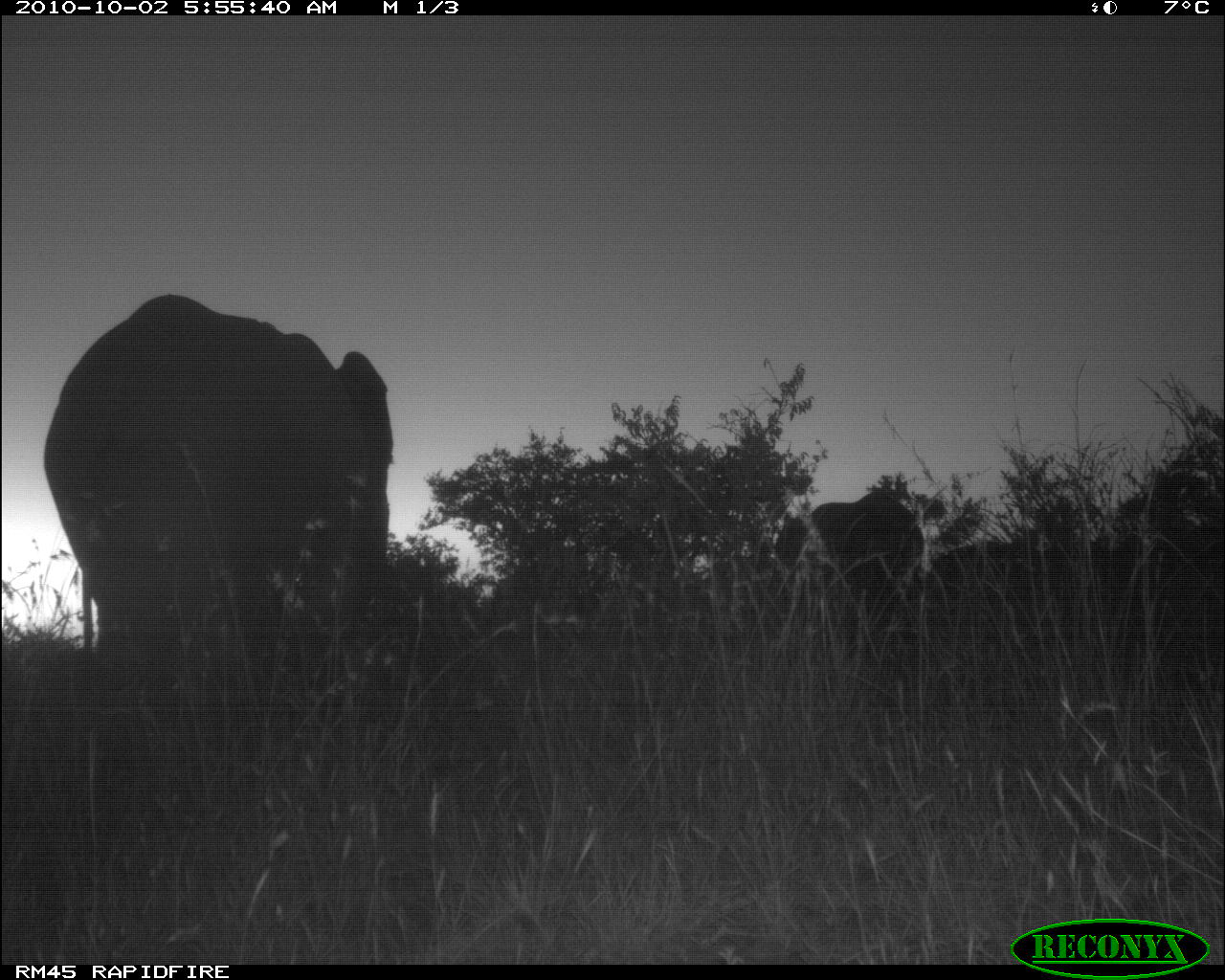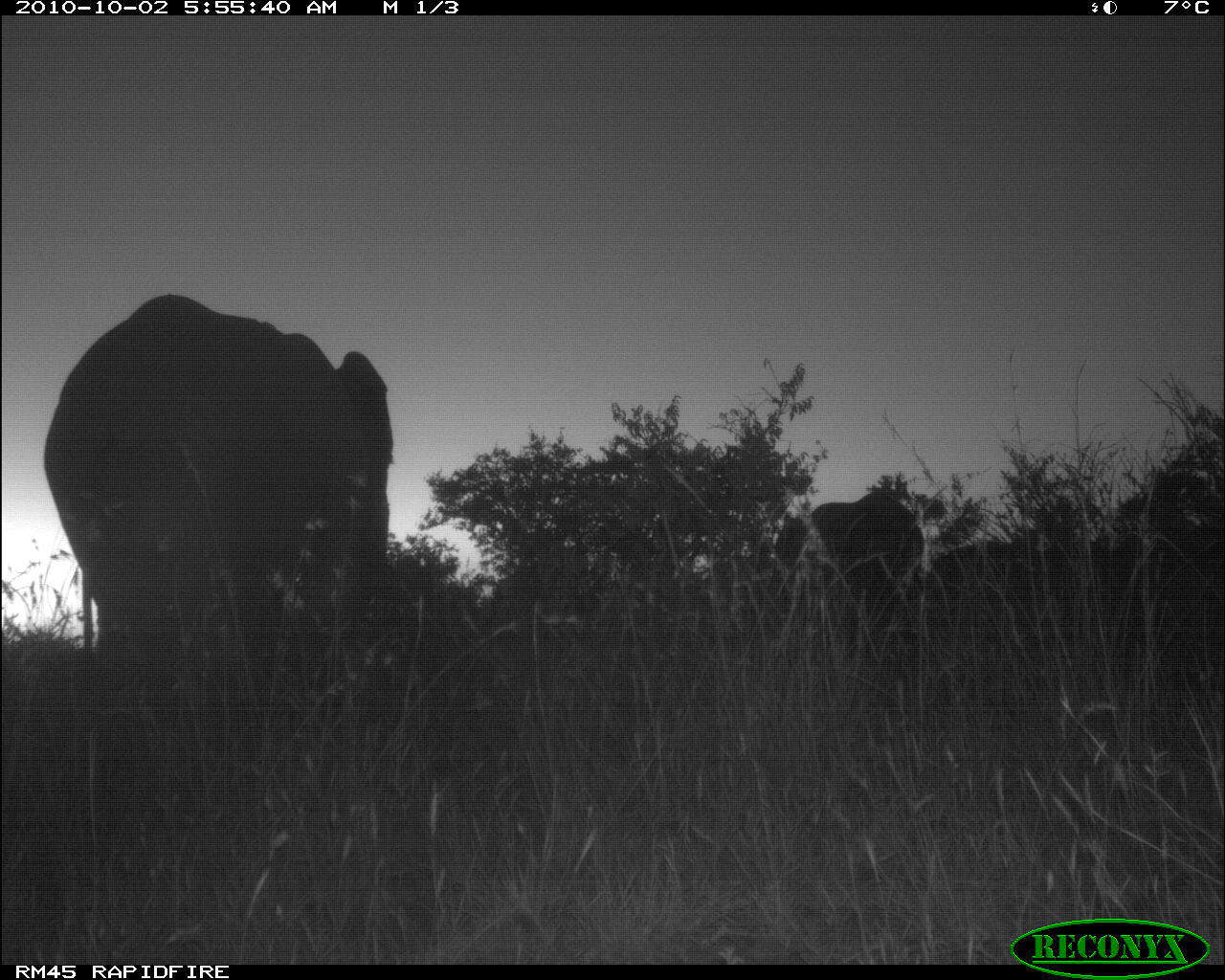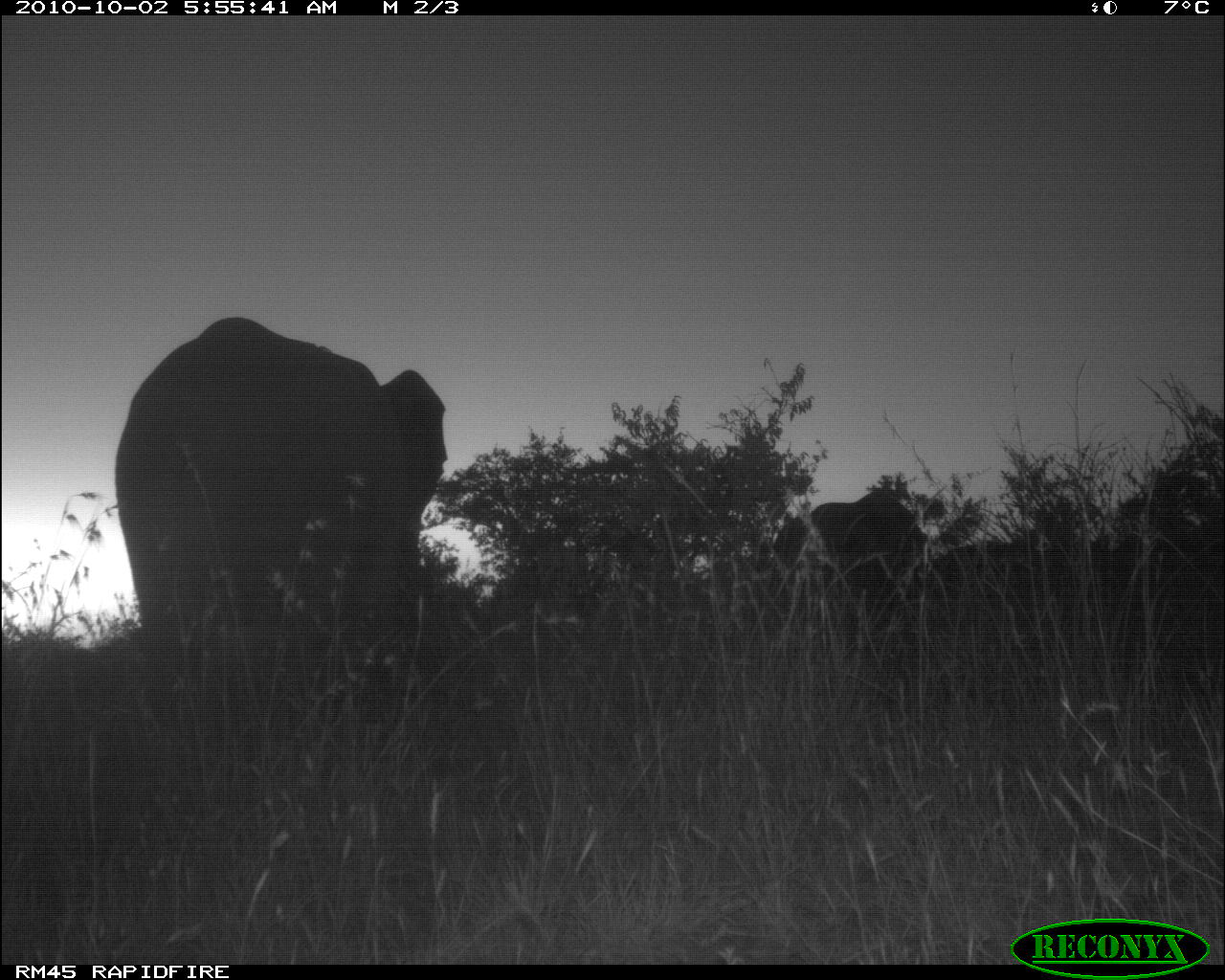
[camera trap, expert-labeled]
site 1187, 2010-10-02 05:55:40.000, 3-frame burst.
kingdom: Animalia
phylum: Chordata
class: Mammalia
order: Proboscidea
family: Elephantidae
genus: Loxodonta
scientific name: Loxodonta africana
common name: african bush elephant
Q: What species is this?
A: Loxodonta africana (african bush elephant).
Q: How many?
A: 1.